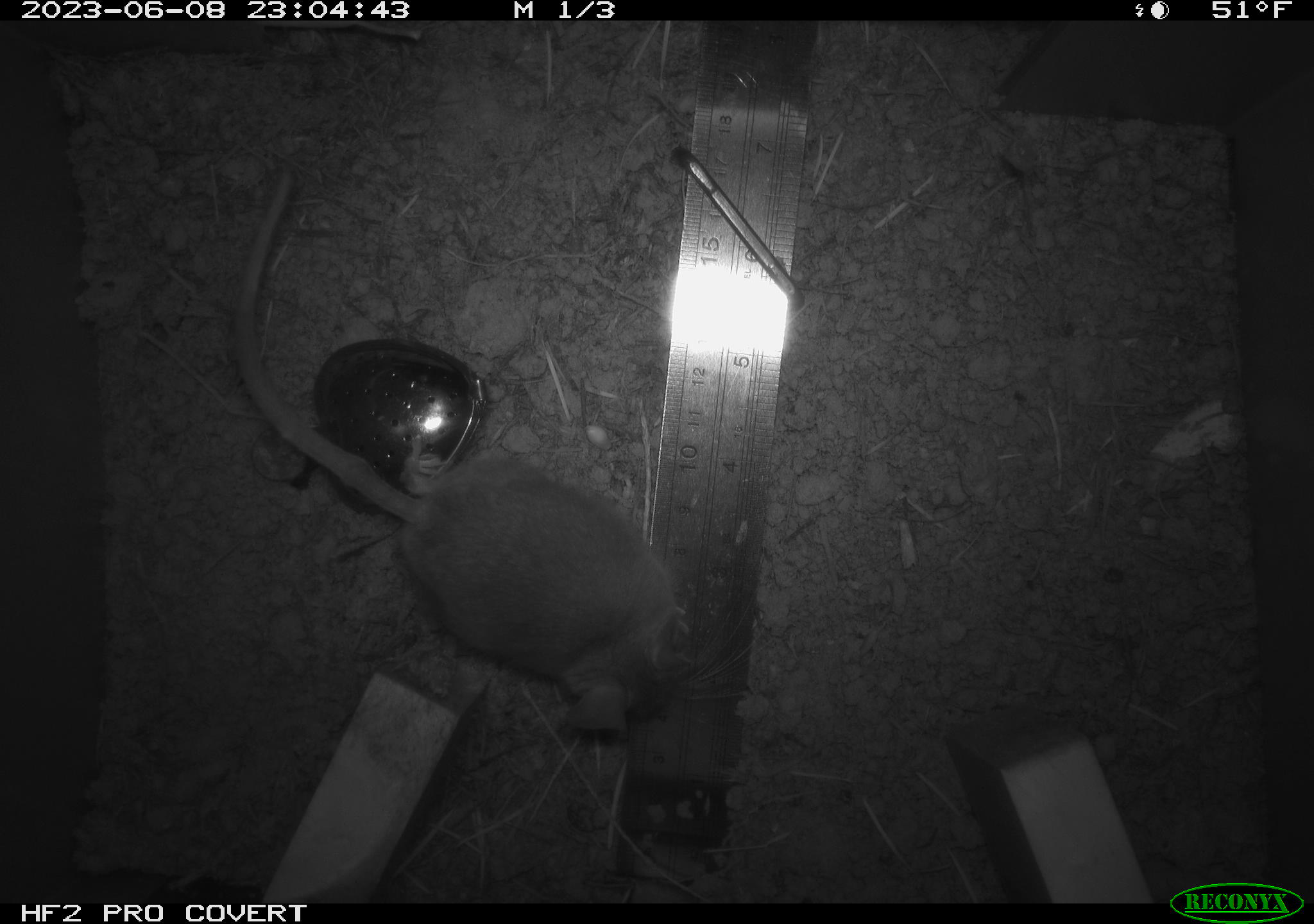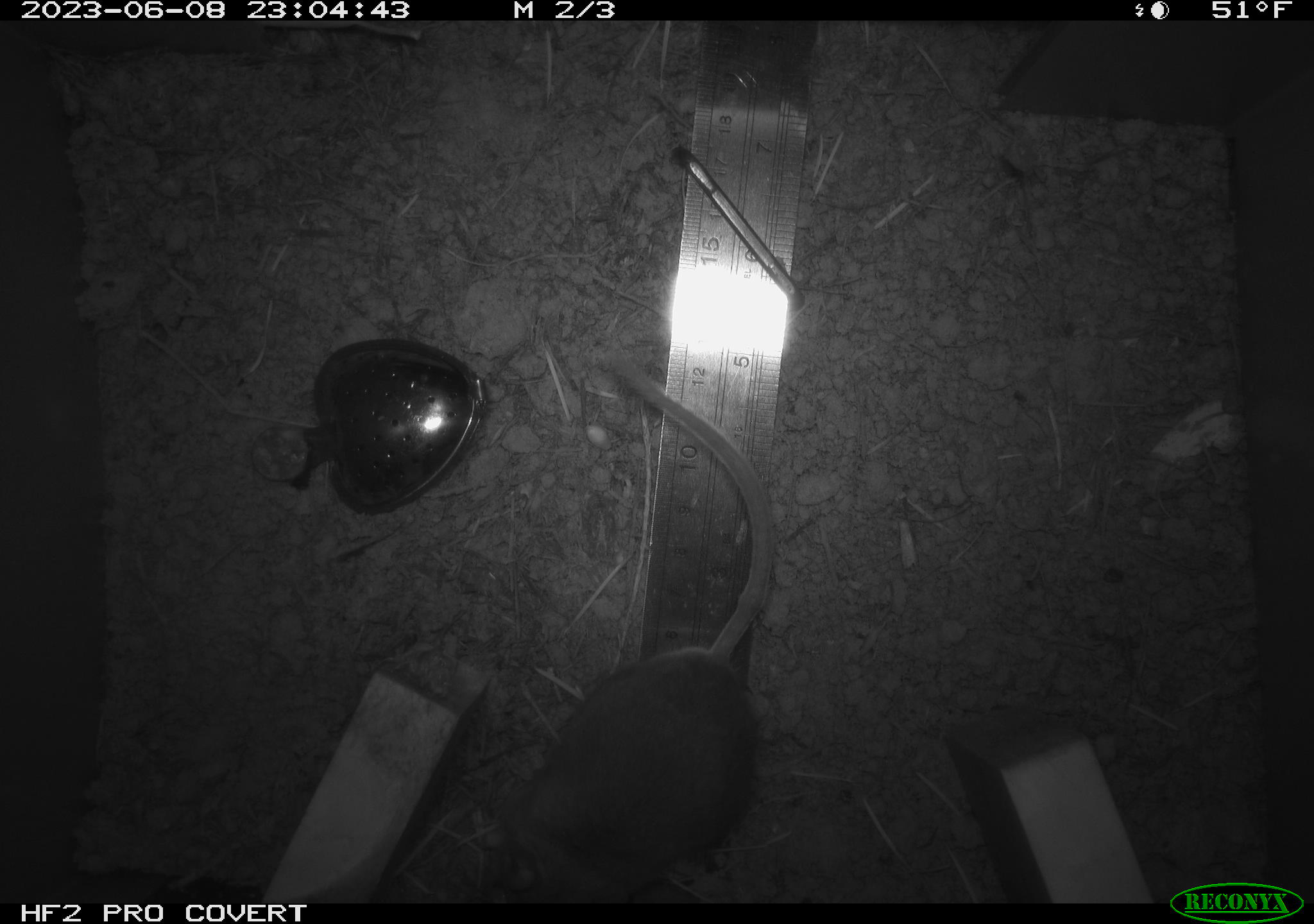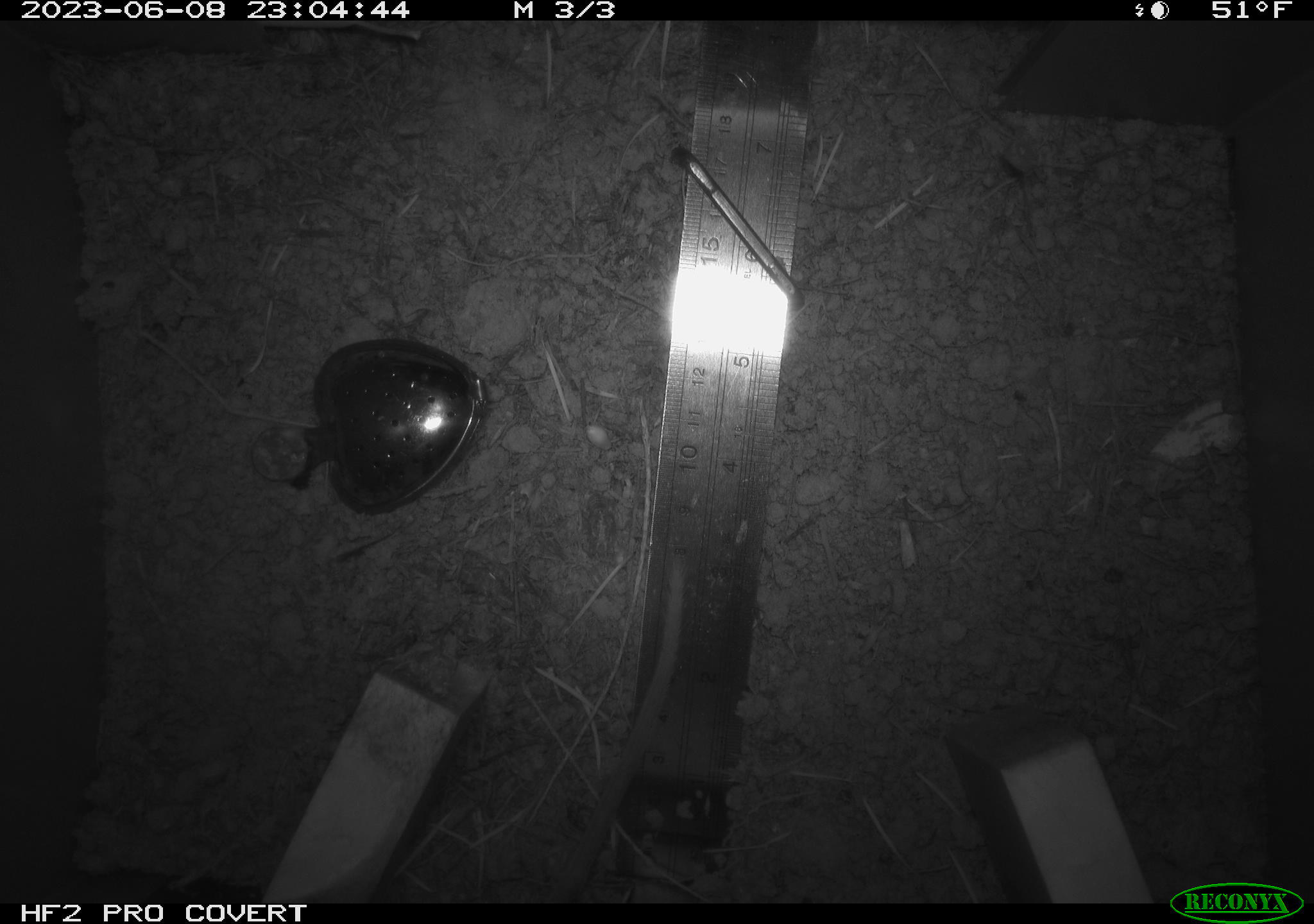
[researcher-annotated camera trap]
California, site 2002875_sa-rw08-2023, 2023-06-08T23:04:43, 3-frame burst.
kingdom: Animalia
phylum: Chordata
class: Mammalia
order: Rodentia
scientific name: Rodentia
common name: mouse species